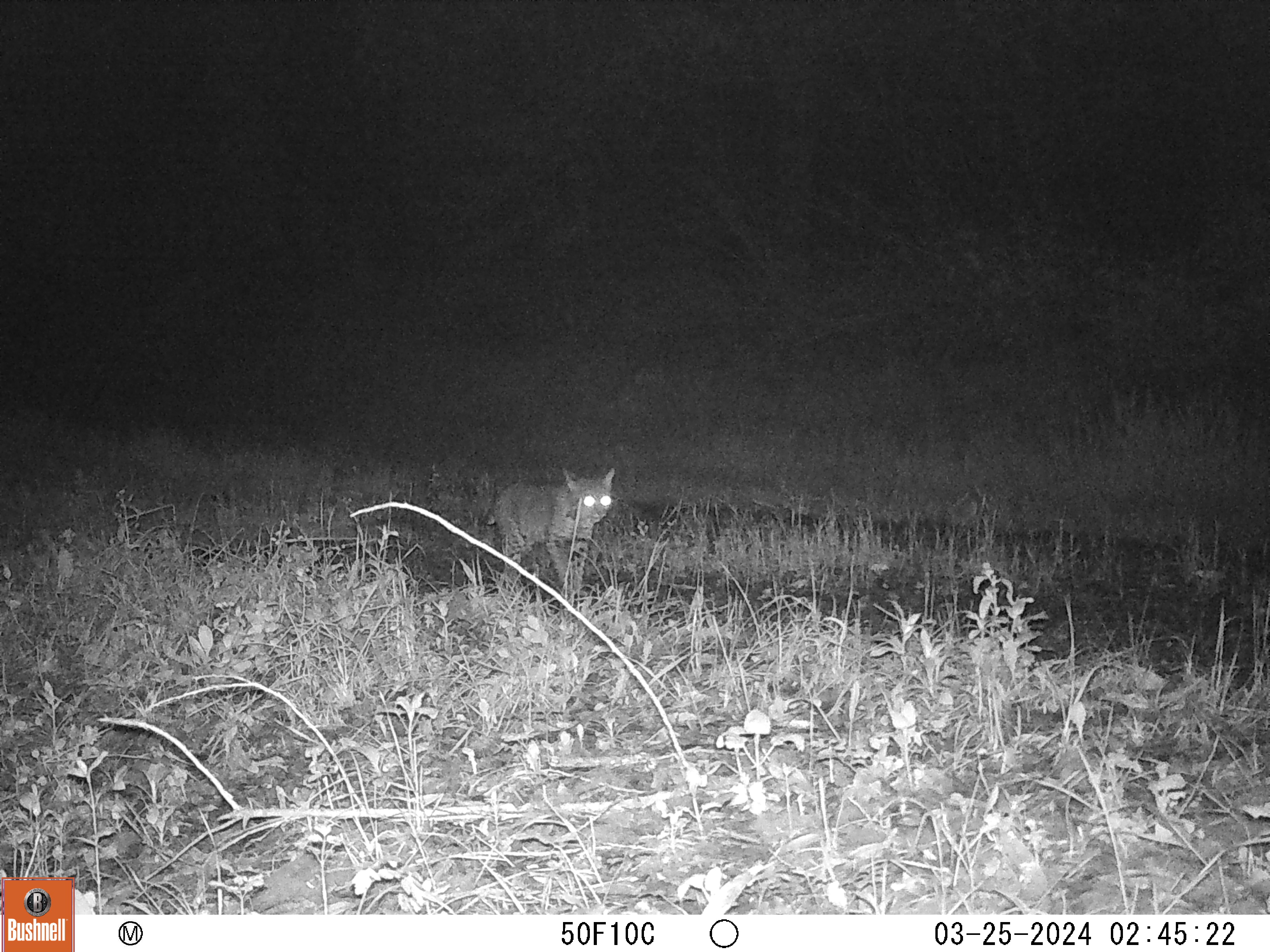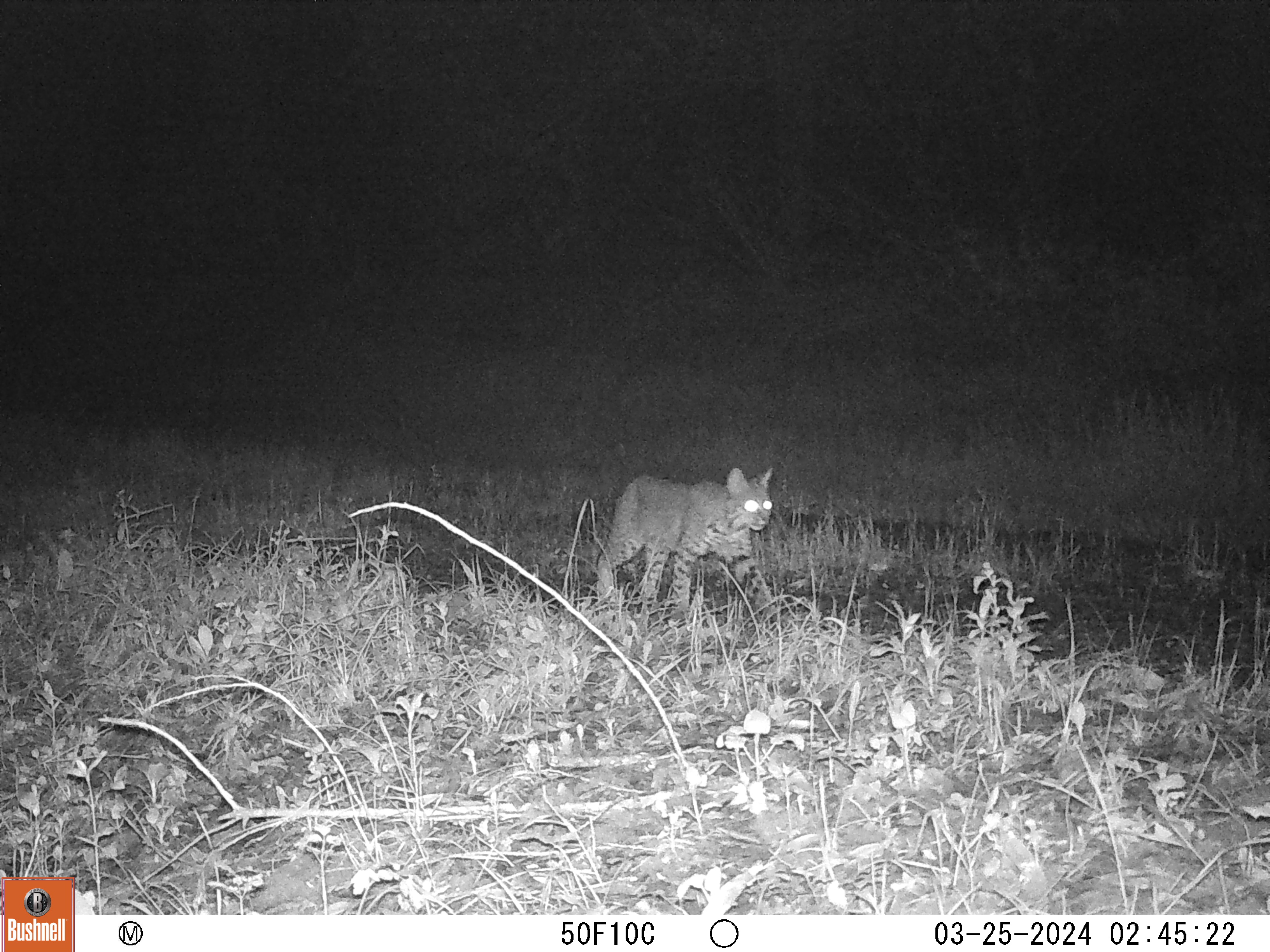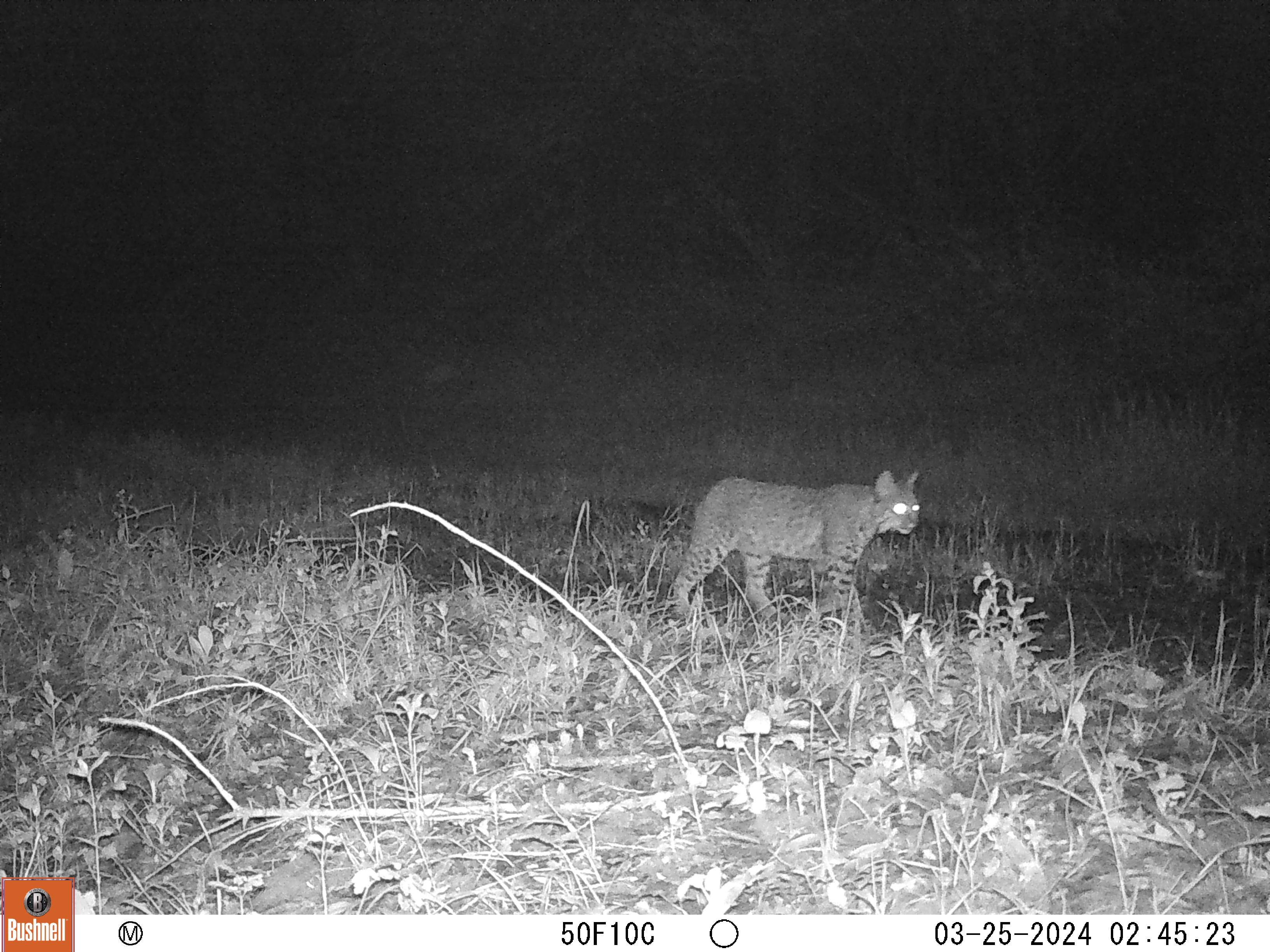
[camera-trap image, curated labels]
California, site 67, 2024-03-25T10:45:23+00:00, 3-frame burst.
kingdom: Animalia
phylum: Chordata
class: Mammalia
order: Carnivora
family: Felidae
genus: Lynx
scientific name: Lynx rufus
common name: bobcat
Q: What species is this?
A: Bobcat (Lynx rufus).